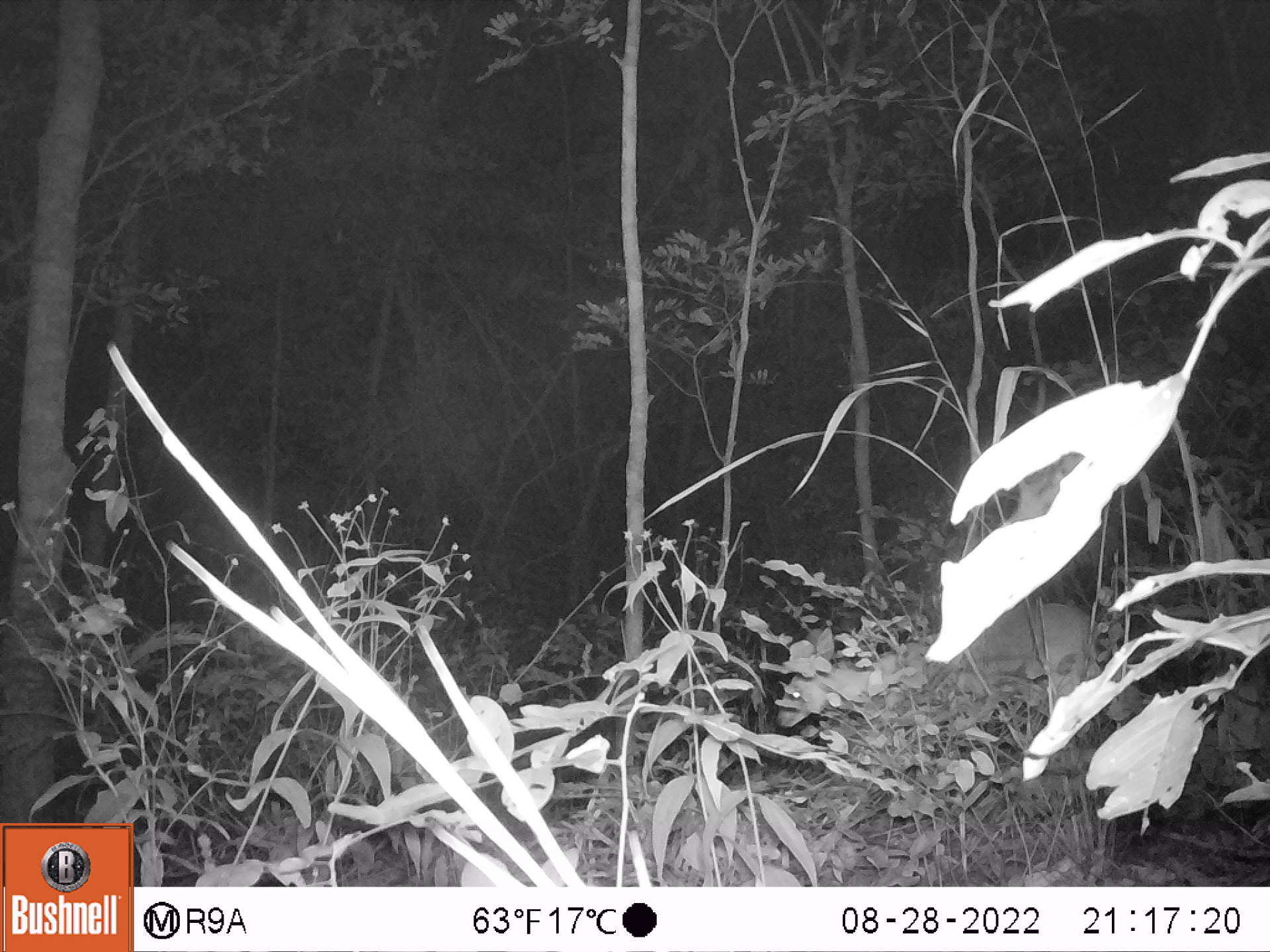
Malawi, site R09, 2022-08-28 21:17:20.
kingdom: Animalia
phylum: Chordata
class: Mammalia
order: Artiodactyla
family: Bovidae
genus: Tragelaphus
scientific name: Tragelaphus sylvaticus sylvaticus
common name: cape bushbuck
Cape bushbuck (Tragelaphus sylvaticus sylvaticus), count 1.